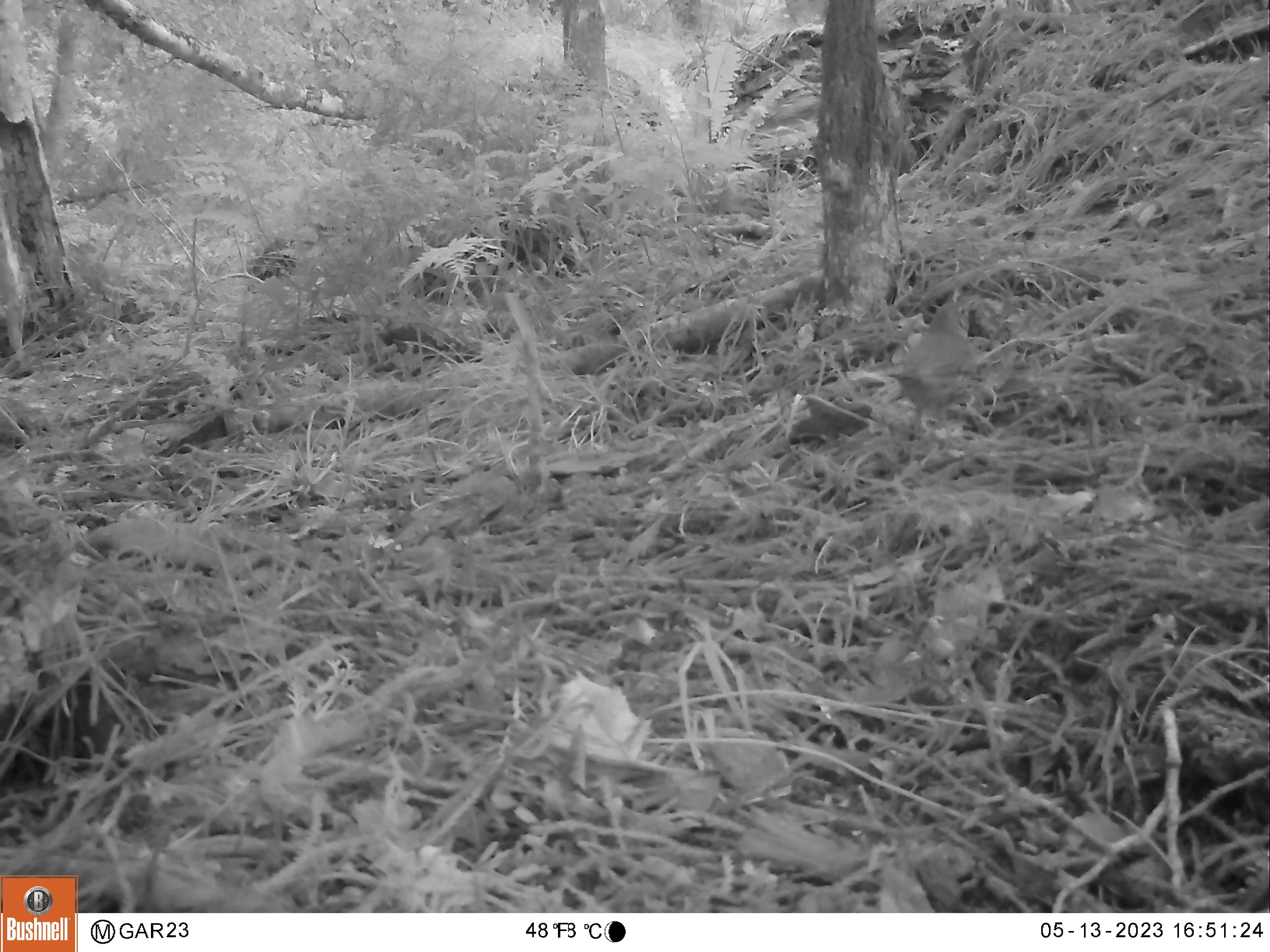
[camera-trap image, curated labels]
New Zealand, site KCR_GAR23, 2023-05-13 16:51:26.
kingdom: Animalia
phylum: Chordata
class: Aves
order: Passeriformes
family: Turdidae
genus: Turdus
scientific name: Turdus philomelos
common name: song thrush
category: thrush